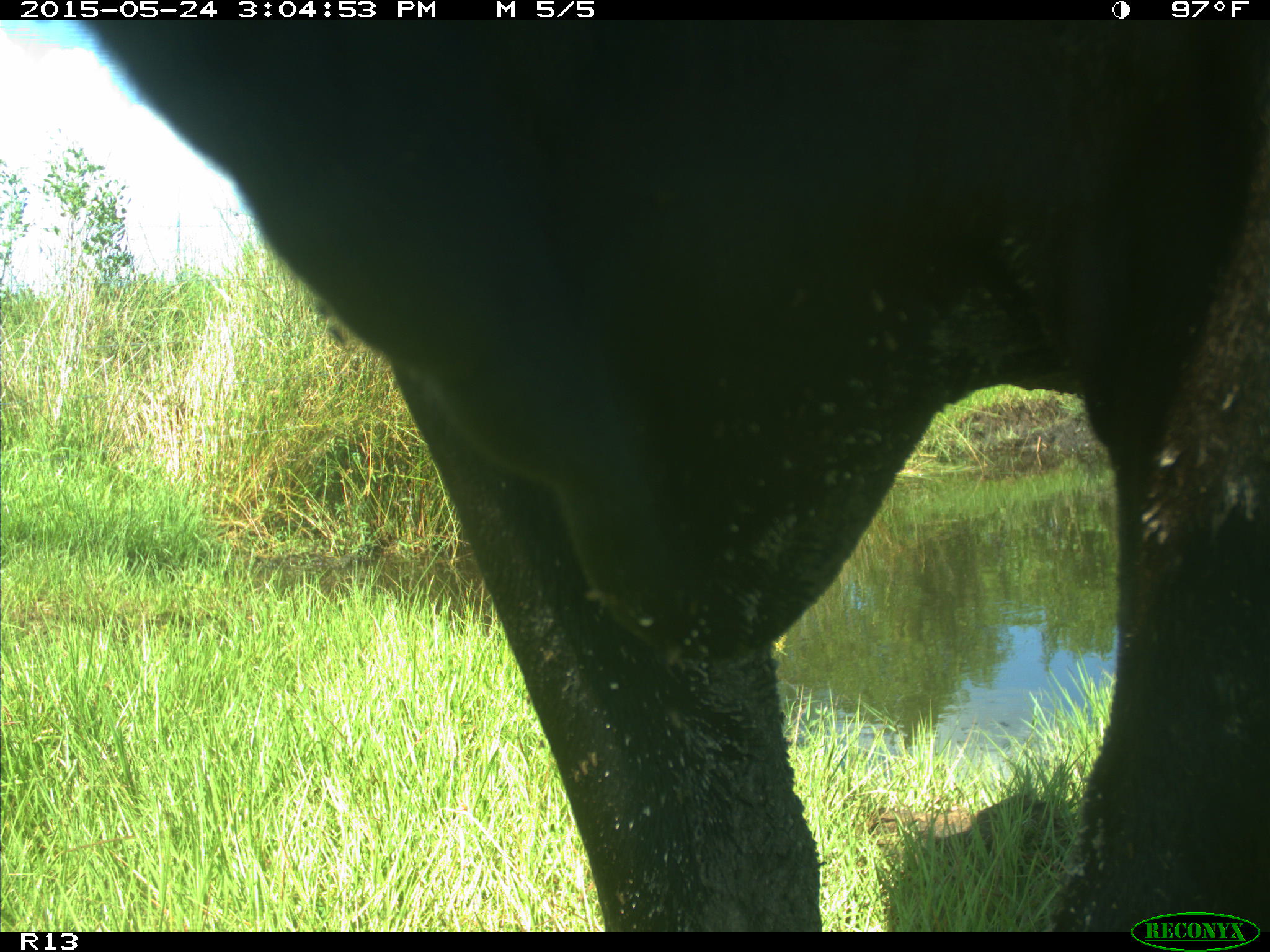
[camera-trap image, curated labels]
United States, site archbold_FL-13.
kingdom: Animalia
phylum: Chordata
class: Mammalia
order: Artiodactyla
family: Bovidae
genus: Bos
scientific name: Bos taurus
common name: domestic cow